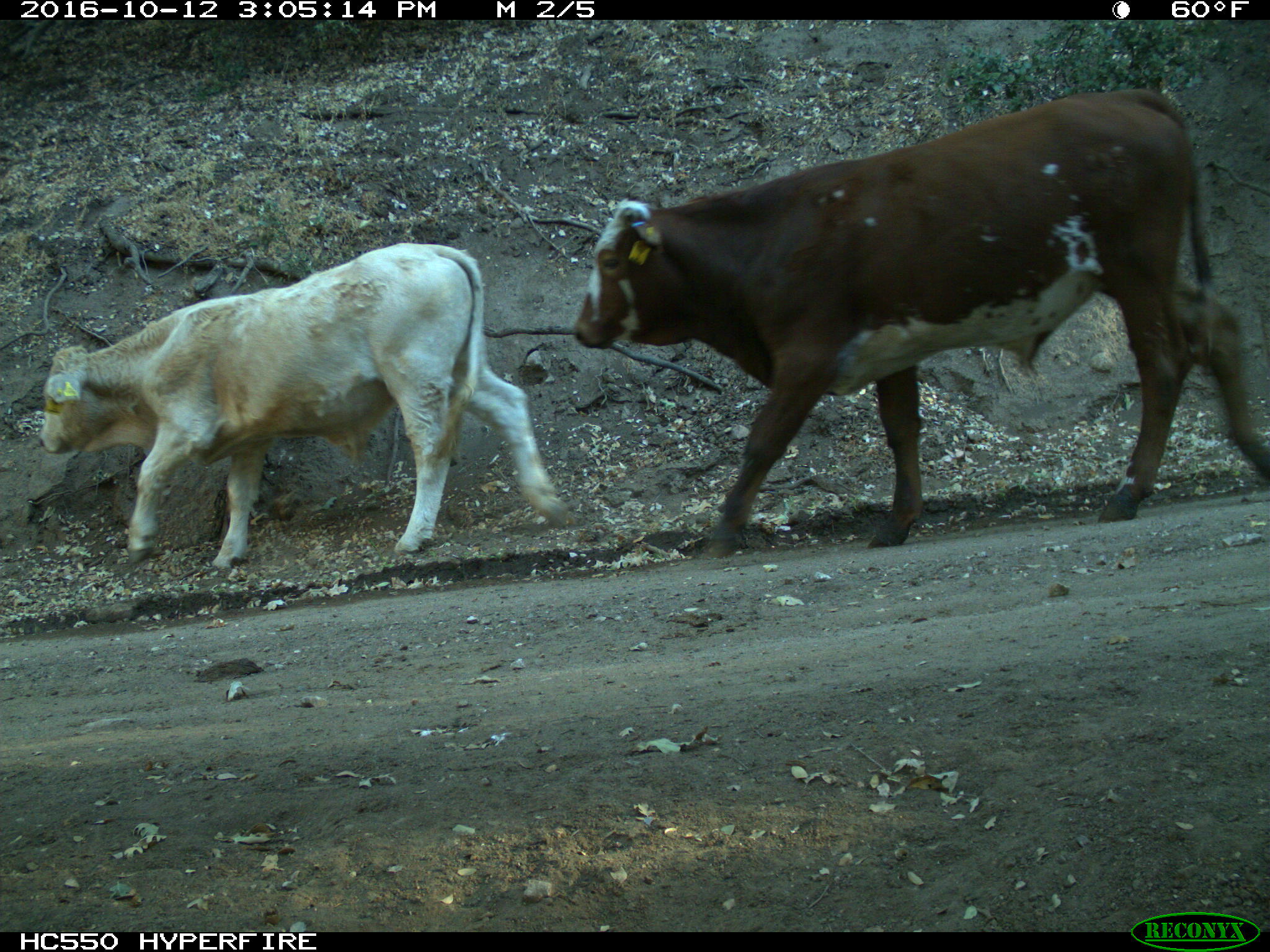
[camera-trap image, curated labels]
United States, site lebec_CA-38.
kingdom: Animalia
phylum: Chordata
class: Mammalia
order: Artiodactyla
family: Bovidae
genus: Bos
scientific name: Bos taurus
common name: domestic cow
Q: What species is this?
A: Bos taurus (domestic cow).